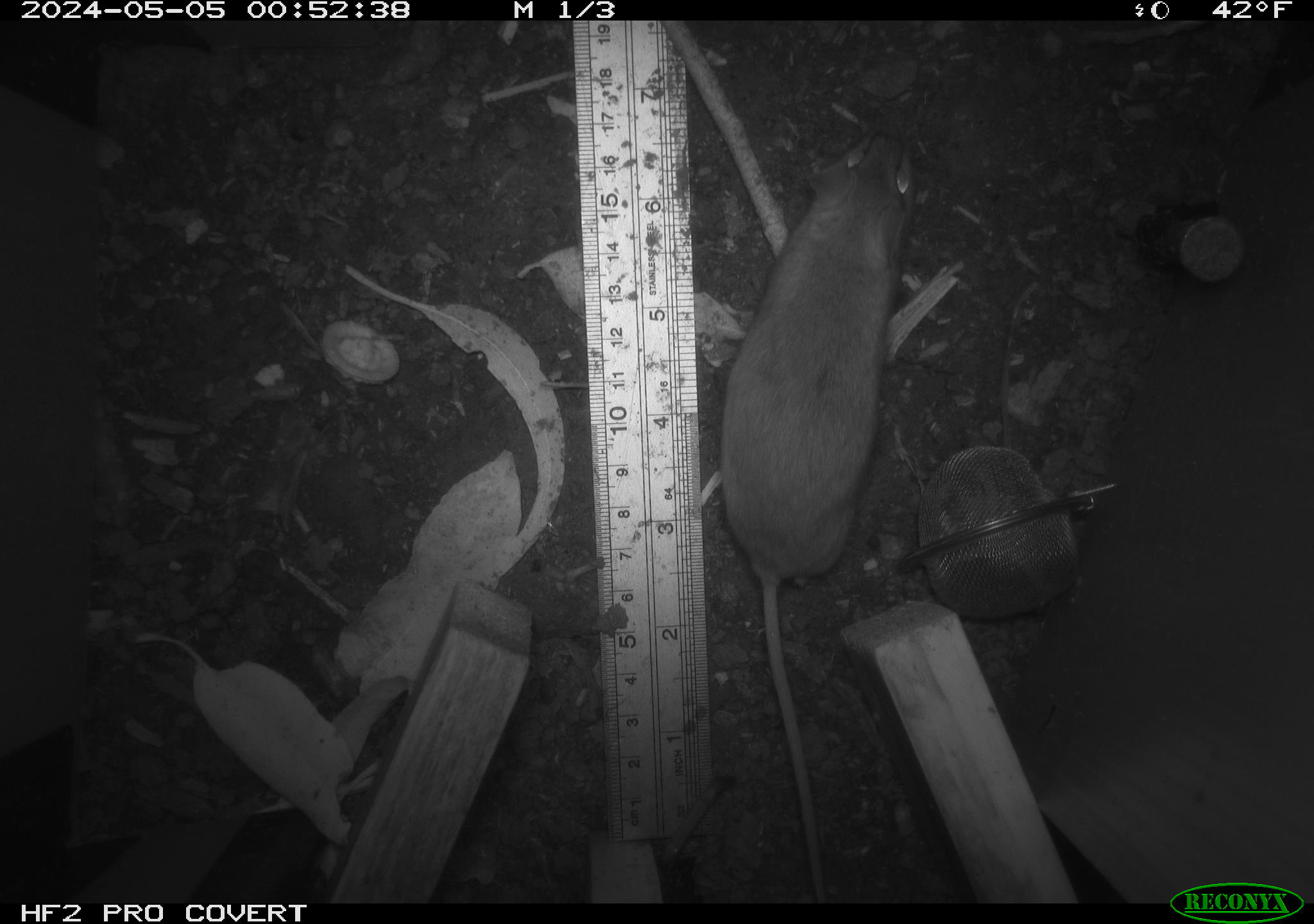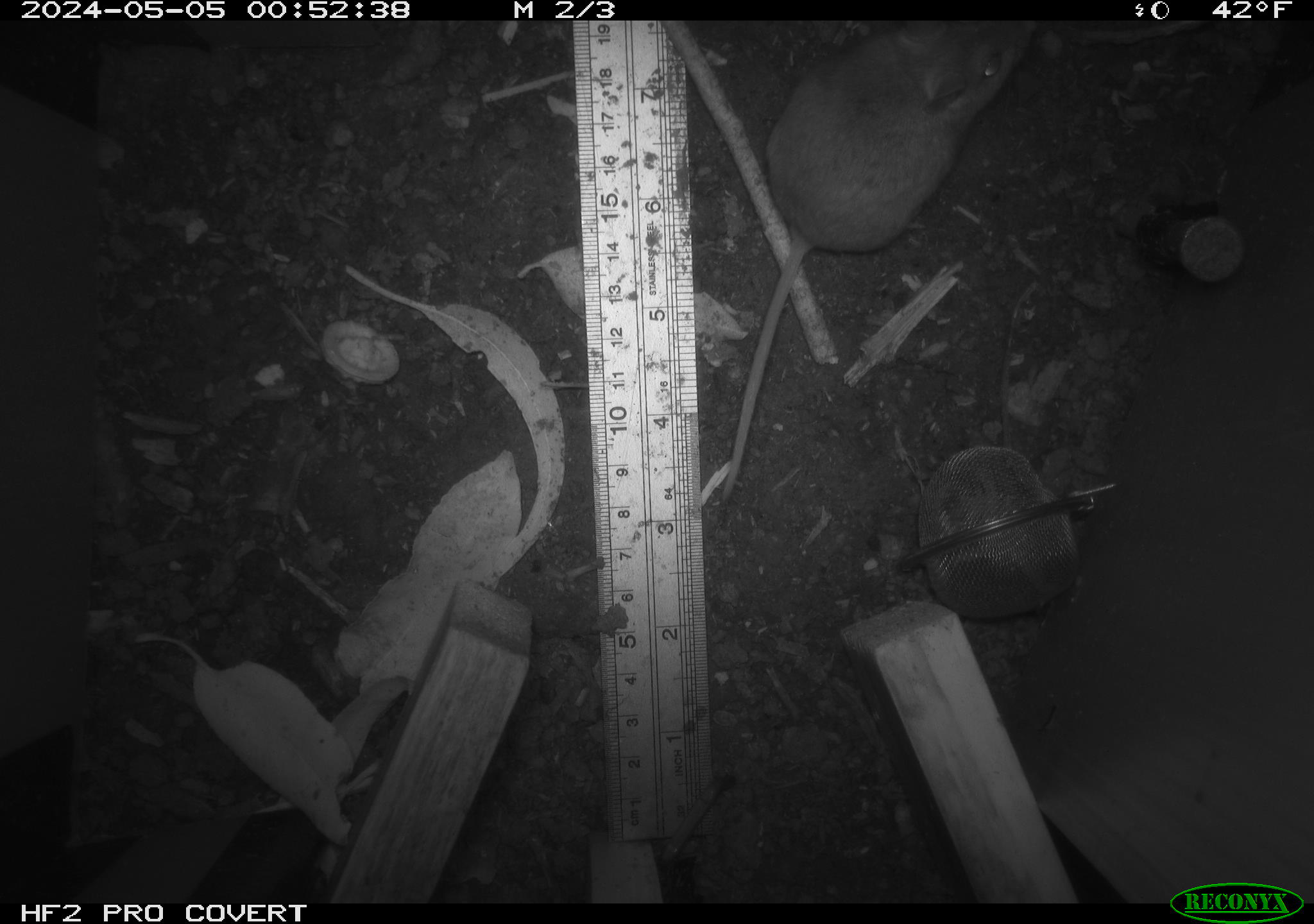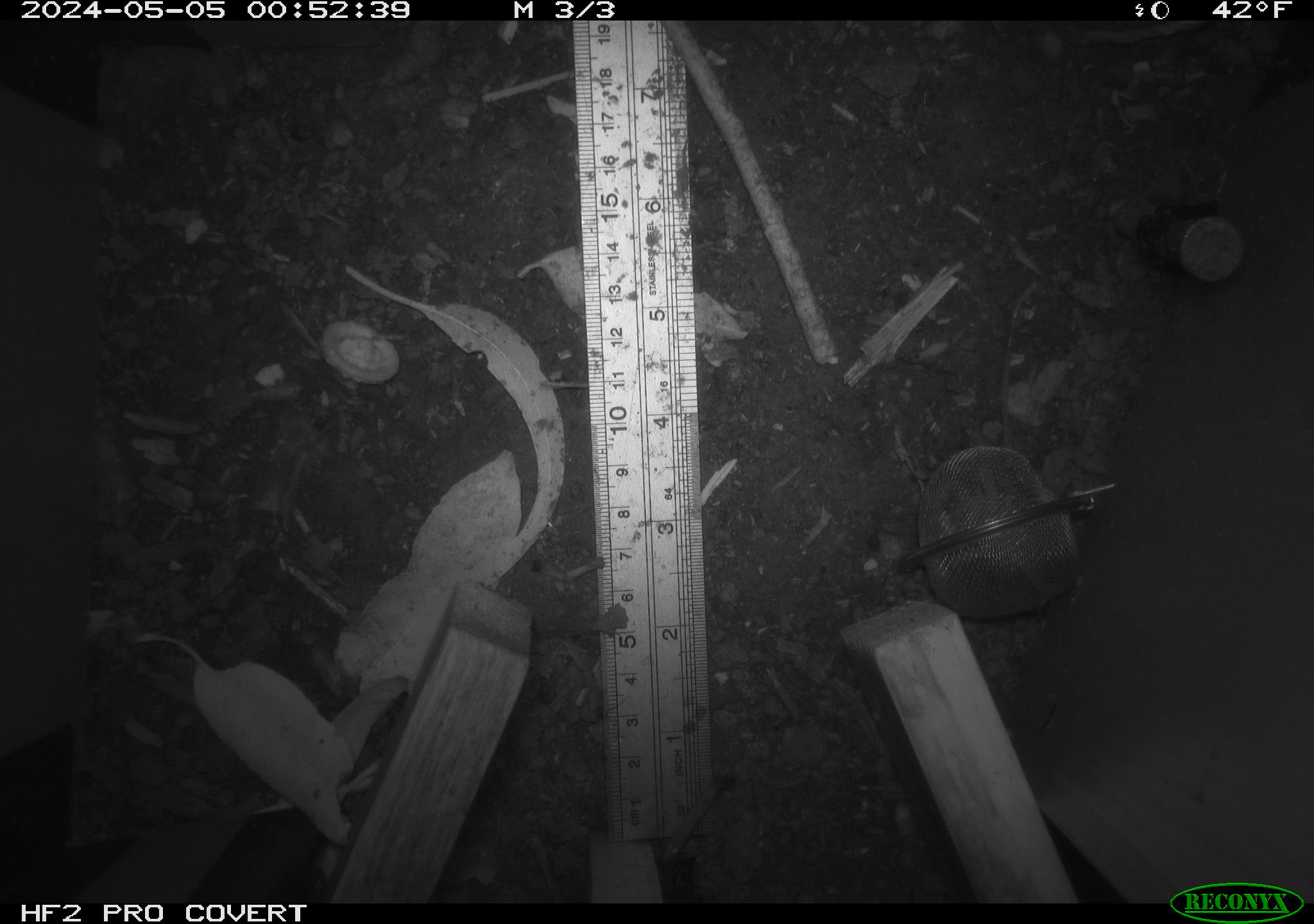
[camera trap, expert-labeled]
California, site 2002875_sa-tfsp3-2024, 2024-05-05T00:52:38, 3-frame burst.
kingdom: Animalia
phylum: Chordata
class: Mammalia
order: Rodentia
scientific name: Rodentia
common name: mouse species